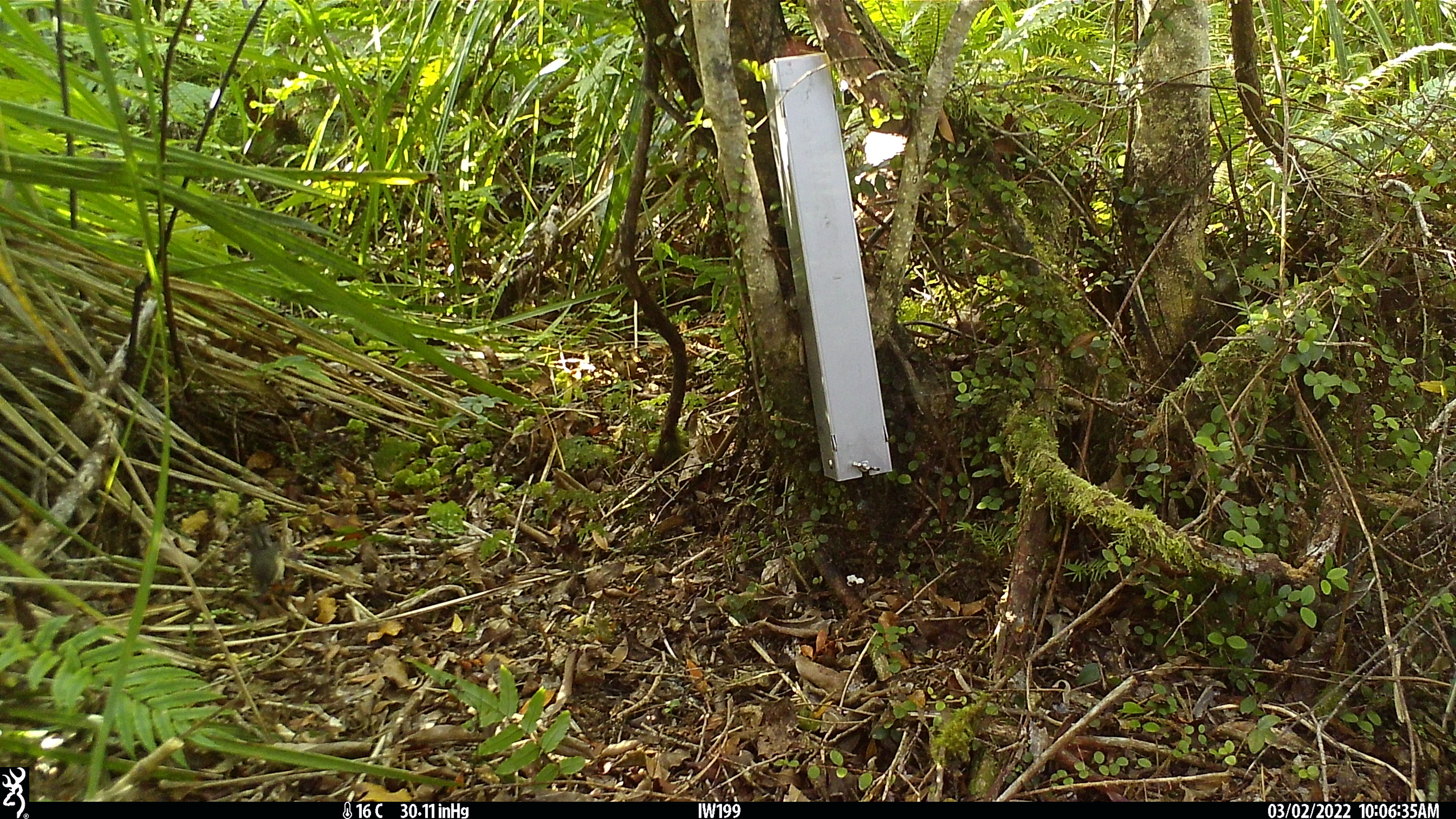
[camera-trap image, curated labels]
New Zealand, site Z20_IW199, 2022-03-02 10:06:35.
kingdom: Animalia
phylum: Chordata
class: Aves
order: Passeriformes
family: Petroicidae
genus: Petroica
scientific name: Petroica macrocephala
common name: tomtit